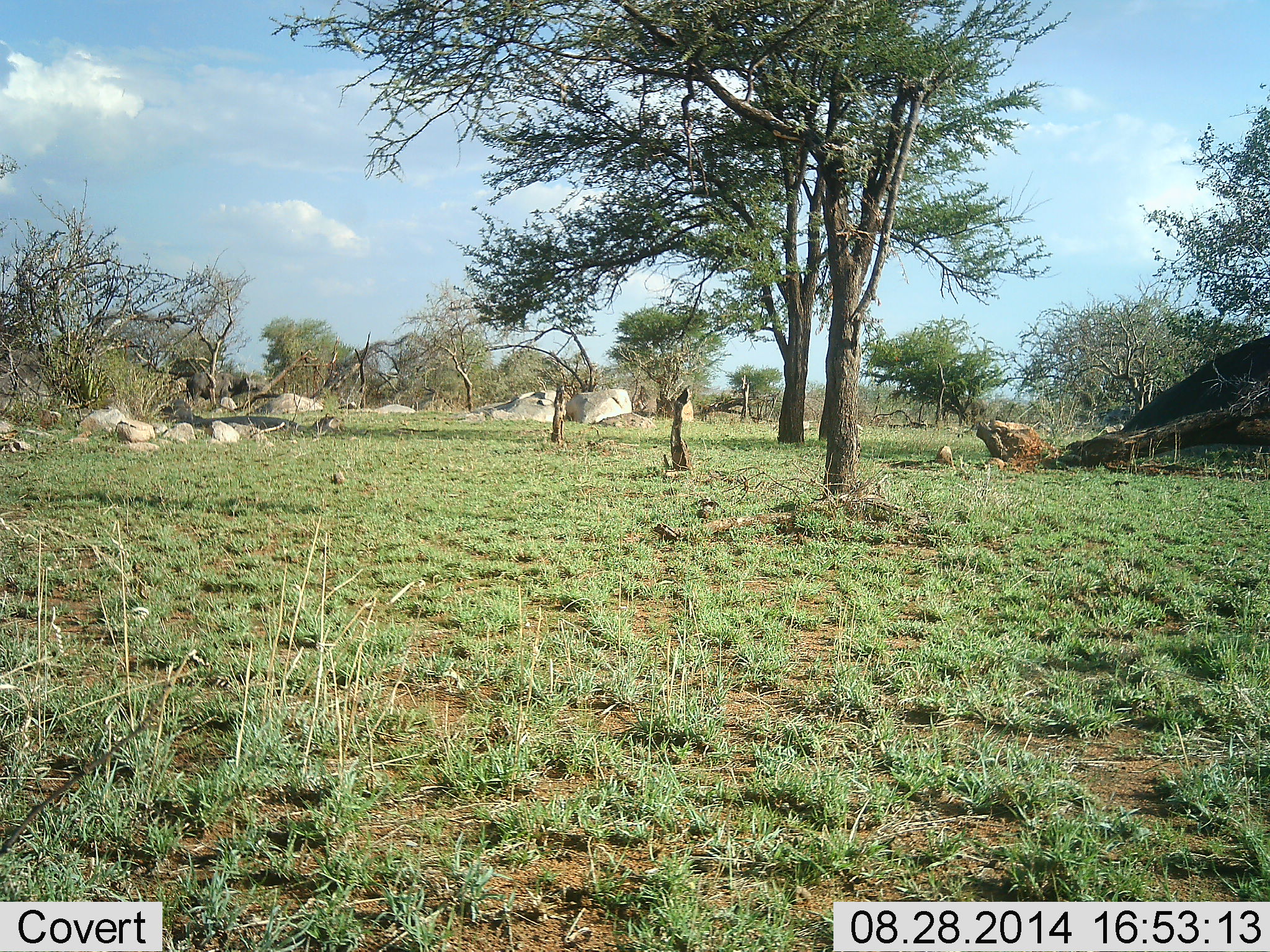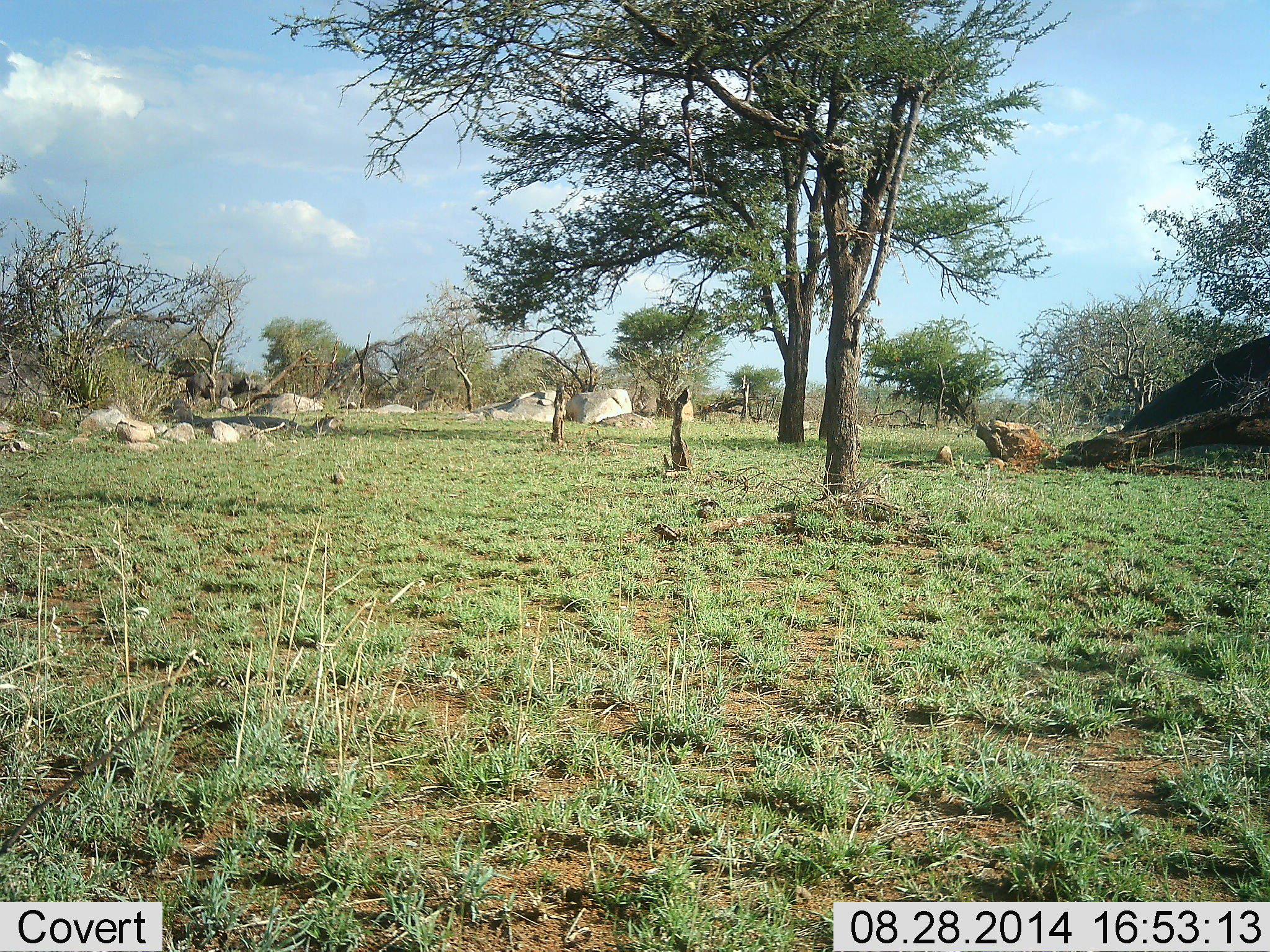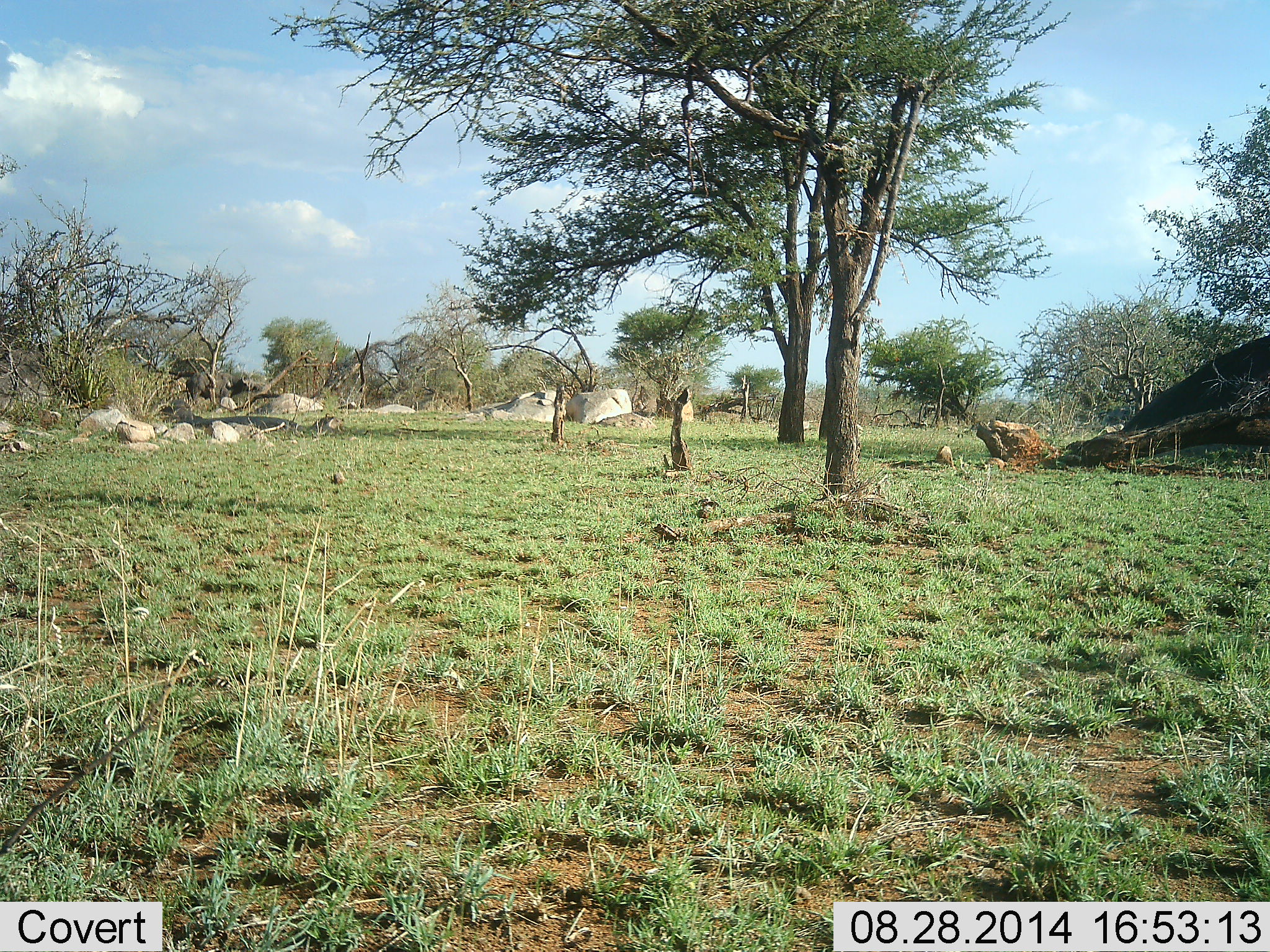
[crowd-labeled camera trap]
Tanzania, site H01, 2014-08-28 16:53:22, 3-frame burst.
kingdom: Animalia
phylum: Chordata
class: Mammalia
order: Proboscidea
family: Elephantidae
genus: Loxodonta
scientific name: Loxodonta africana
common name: african bush elephant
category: elephant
Elephant (african bush elephant) (Loxodonta africana), count 1. Behavior (volunteer vote fractions): standing 17%, resting 0%, moving 100%, interacting 0%. Young present (vote fraction): 0%. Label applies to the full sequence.